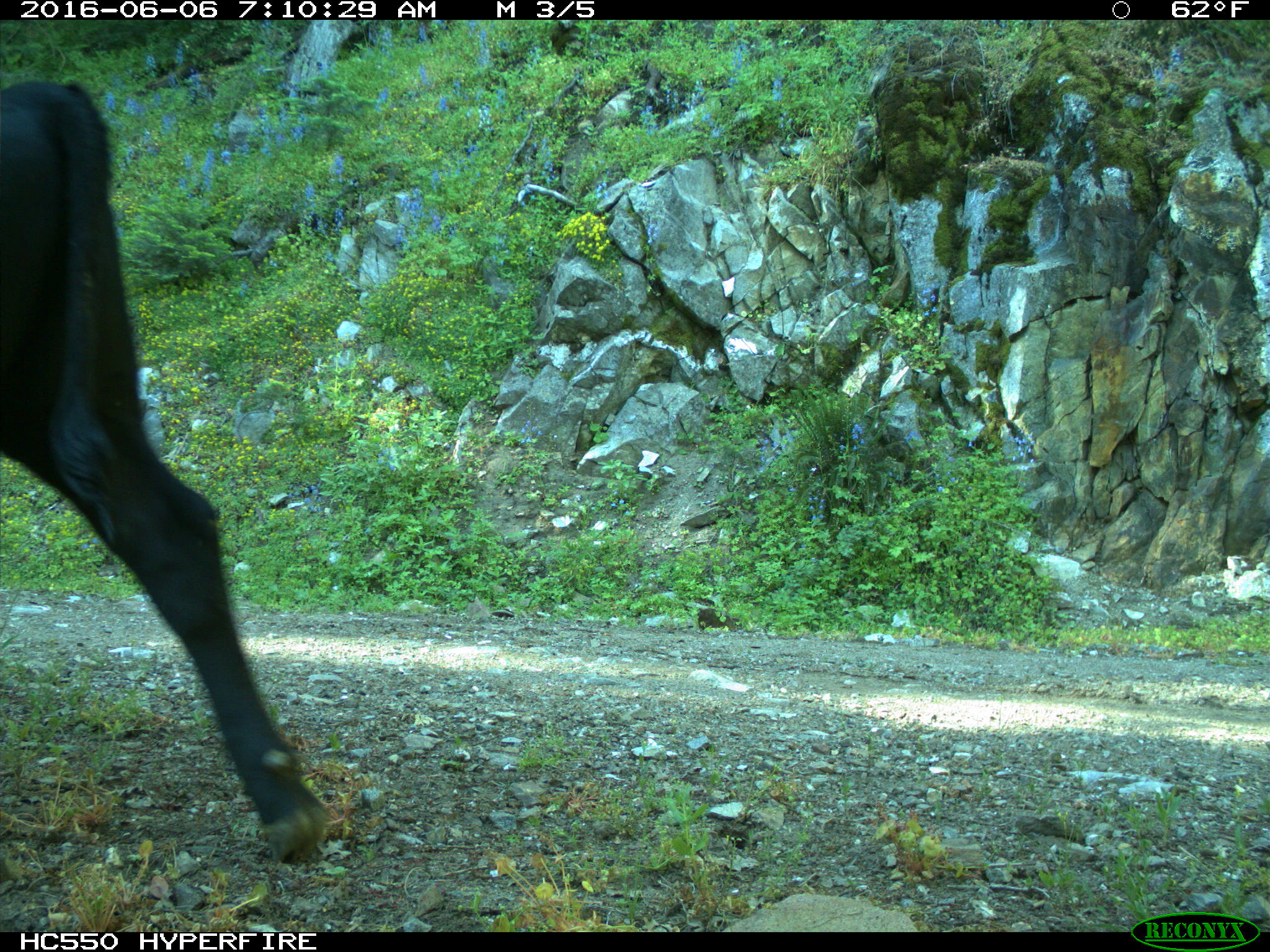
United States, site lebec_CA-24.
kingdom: Animalia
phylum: Chordata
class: Mammalia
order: Artiodactyla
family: Bovidae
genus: Bos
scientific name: Bos taurus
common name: domestic cow